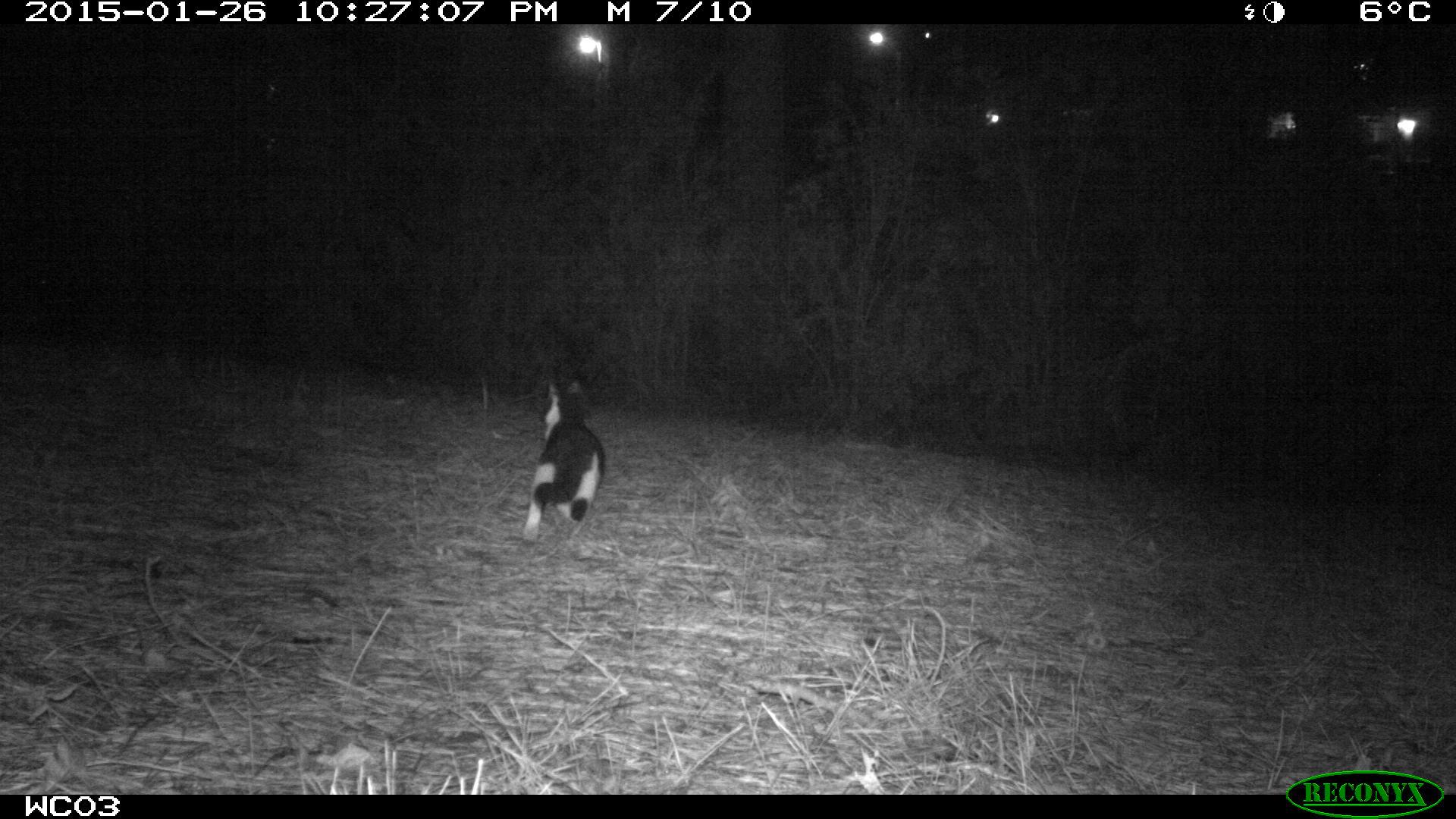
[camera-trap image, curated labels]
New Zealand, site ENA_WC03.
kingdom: Animalia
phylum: Chordata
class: Mammalia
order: Carnivora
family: Felidae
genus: Felis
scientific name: Felis catus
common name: domestic cat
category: cat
Cat (domestic cat) (Felis catus).